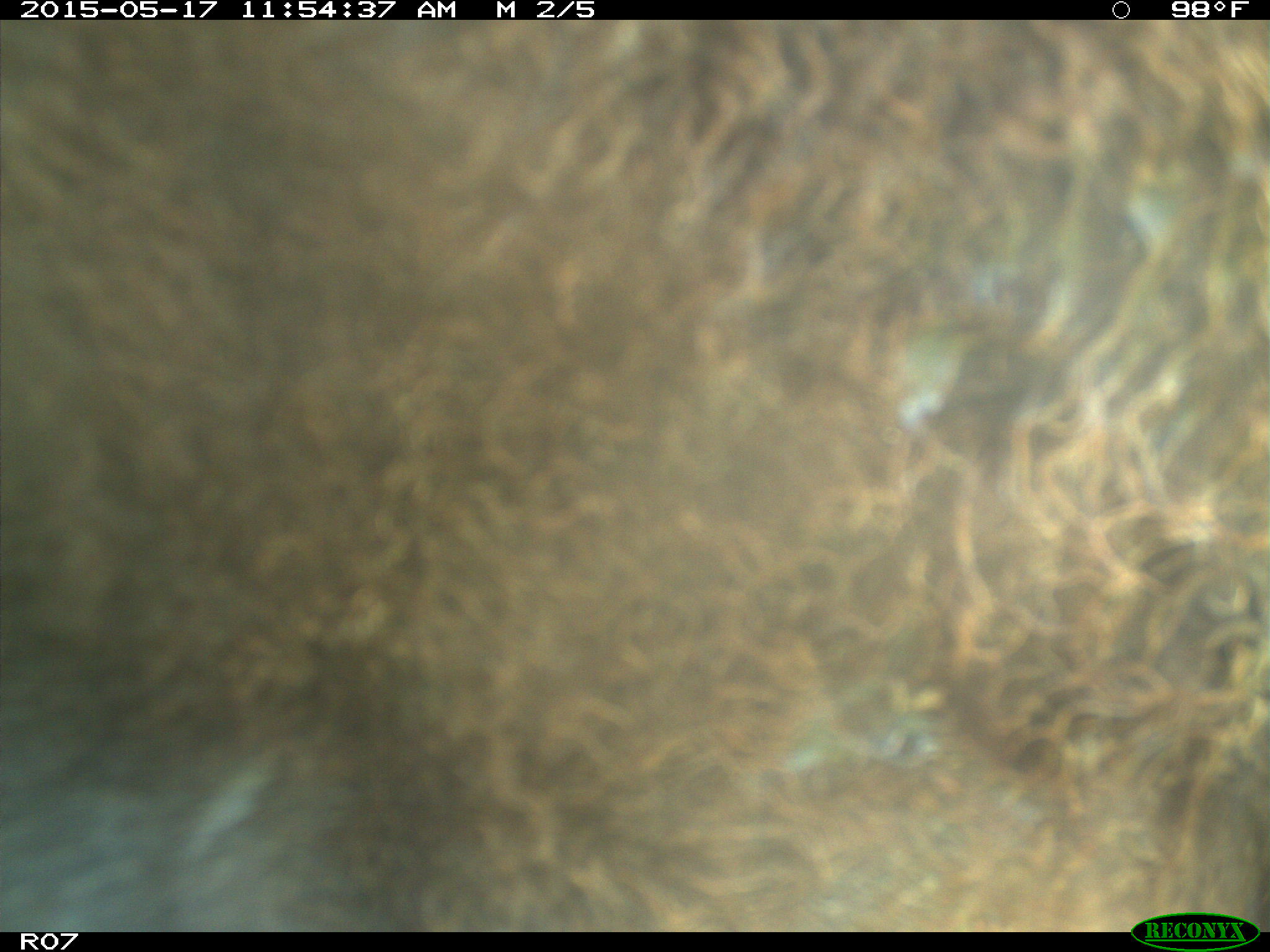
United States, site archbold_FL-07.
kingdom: Animalia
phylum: Chordata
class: Mammalia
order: Artiodactyla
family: Bovidae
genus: Bos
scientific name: Bos taurus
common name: domestic cow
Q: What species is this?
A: Bos taurus (domestic cow).